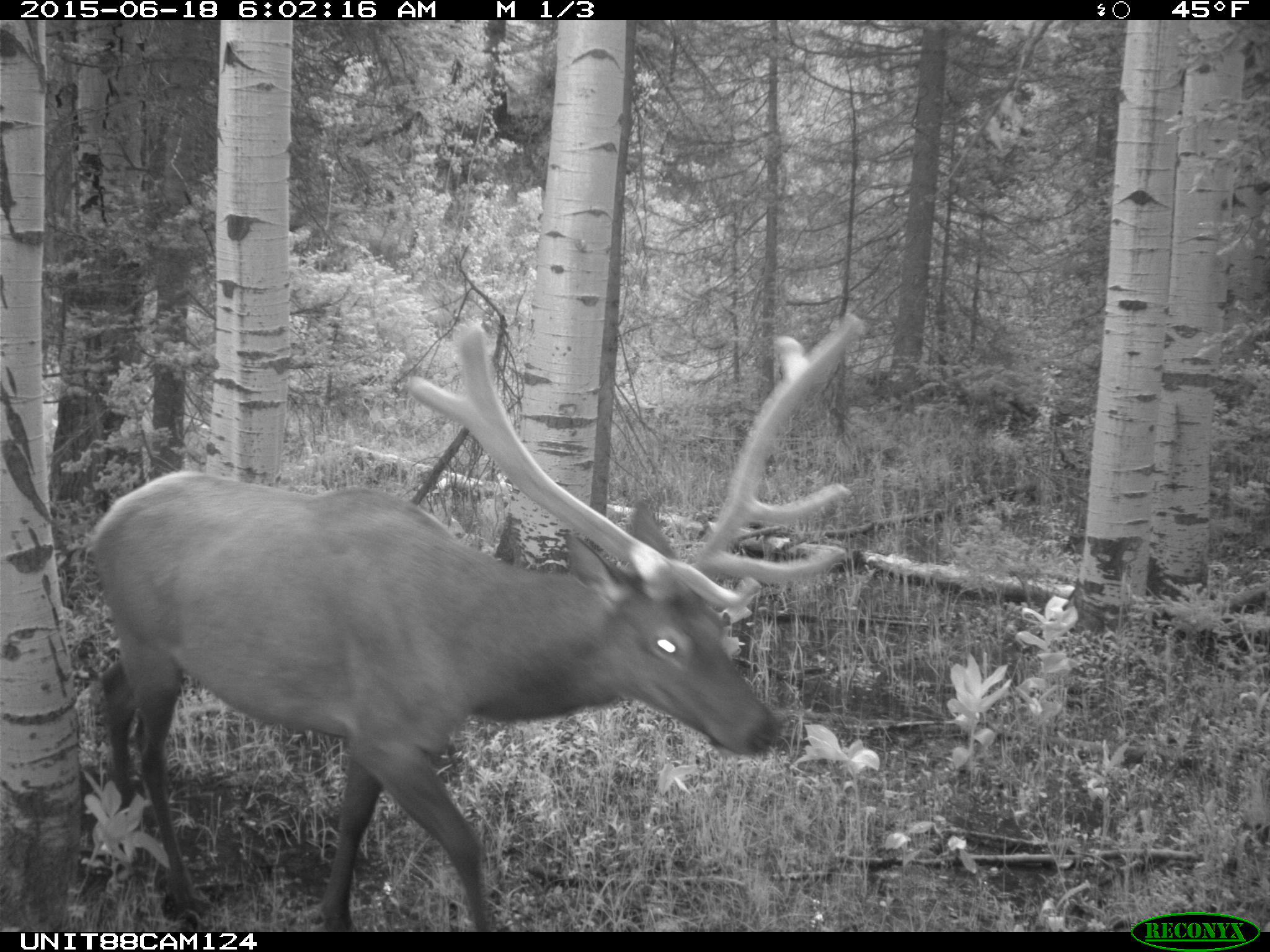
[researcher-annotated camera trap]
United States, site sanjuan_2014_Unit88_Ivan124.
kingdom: Animalia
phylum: Chordata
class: Mammalia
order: Artiodactyla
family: Cervidae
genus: Cervus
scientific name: Cervus elaphus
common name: red deer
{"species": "Cervus elaphus (red deer)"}